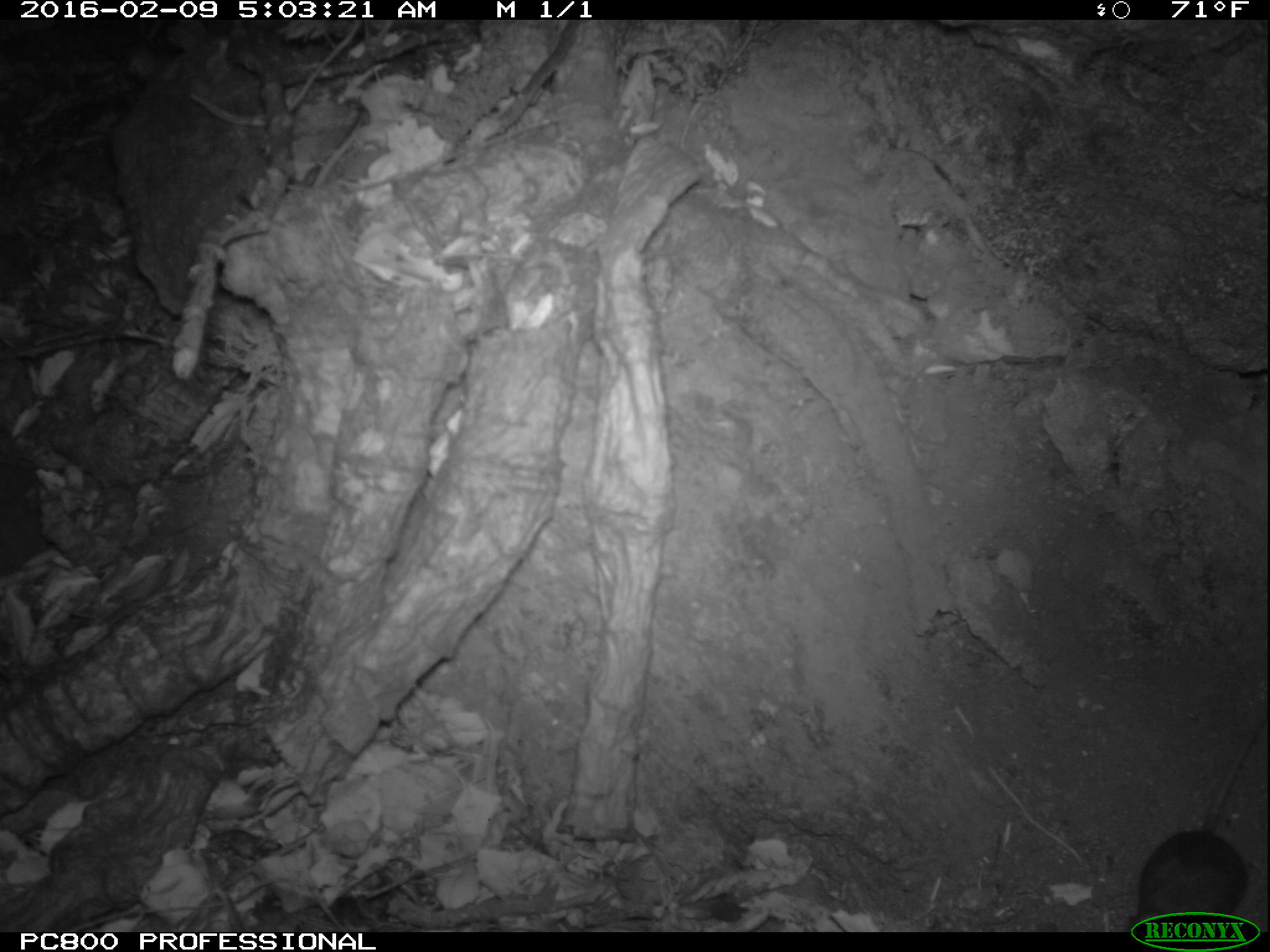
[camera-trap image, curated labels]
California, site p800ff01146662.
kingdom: Animalia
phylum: Chordata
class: Mammalia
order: Rodentia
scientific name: Rodentia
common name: rodent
Rodent (Rodentia).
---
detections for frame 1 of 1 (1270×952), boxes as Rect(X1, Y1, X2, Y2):
rodent: Rect(1121, 713, 1269, 930)